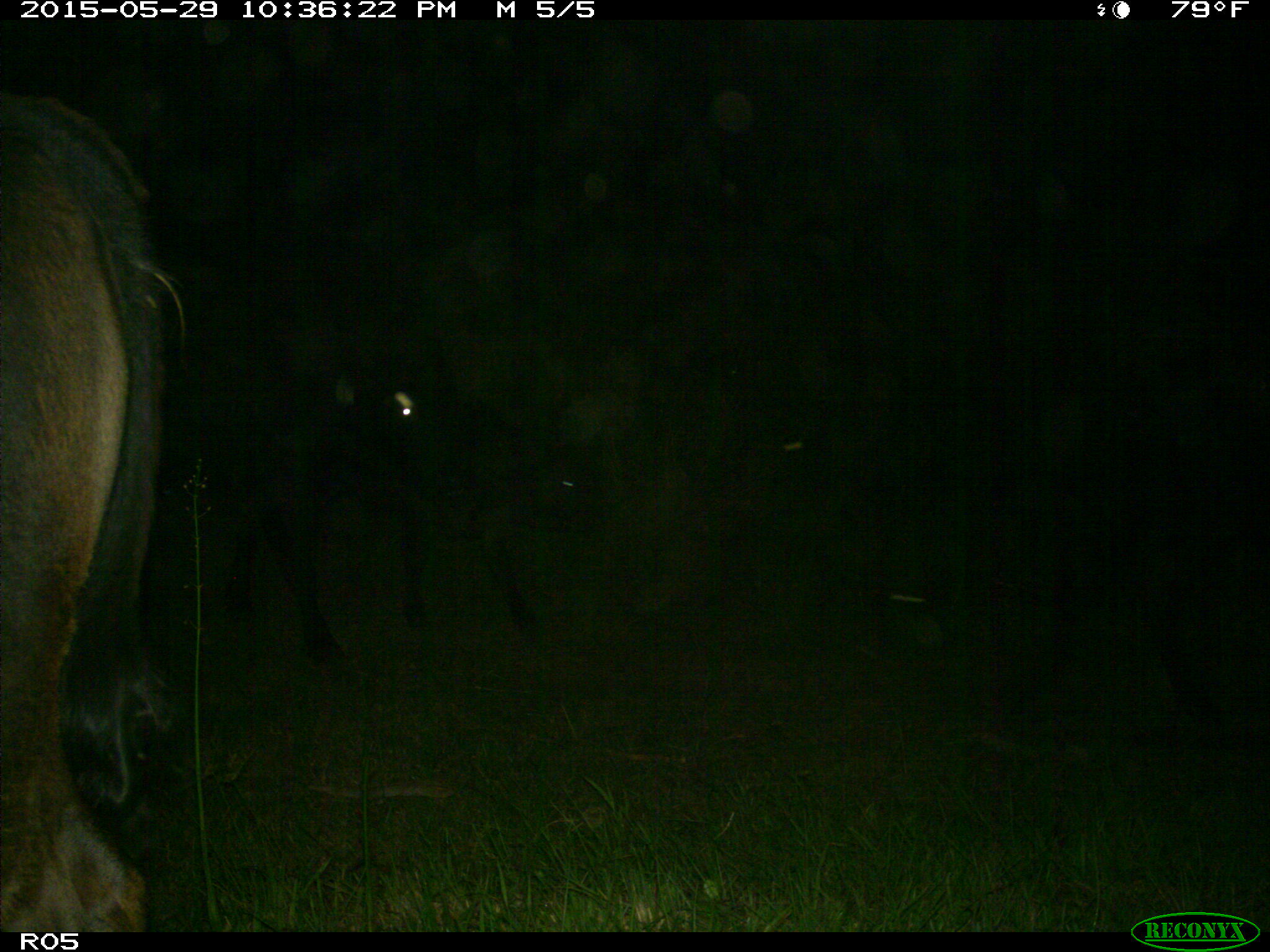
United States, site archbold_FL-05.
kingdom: Animalia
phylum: Chordata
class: Mammalia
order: Artiodactyla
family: Bovidae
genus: Bos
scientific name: Bos taurus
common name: domestic cow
Bos taurus (domestic cow).